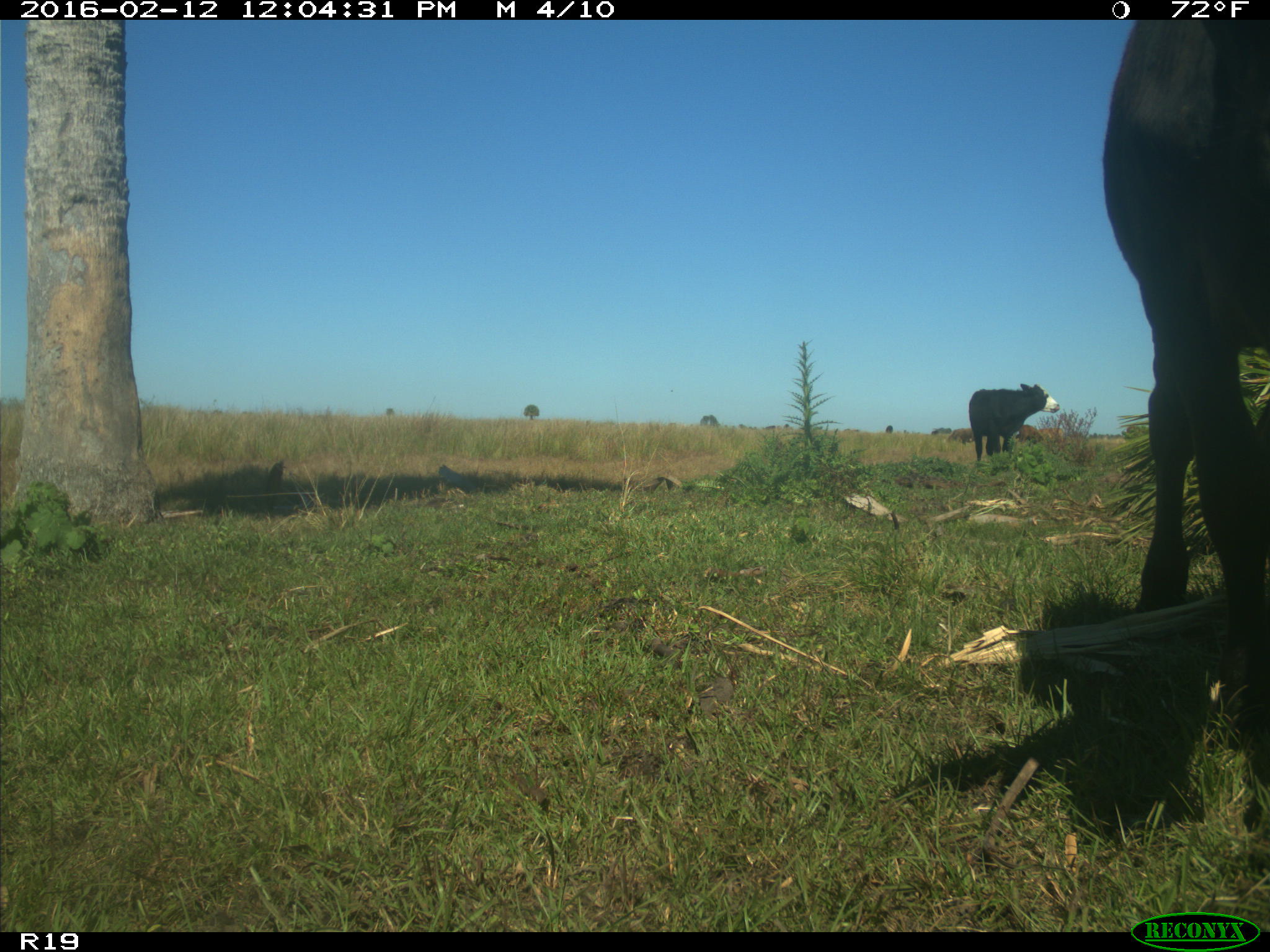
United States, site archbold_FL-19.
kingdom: Animalia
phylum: Chordata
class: Mammalia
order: Artiodactyla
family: Bovidae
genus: Bos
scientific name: Bos taurus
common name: domestic cow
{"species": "Bos taurus (domestic cow)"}